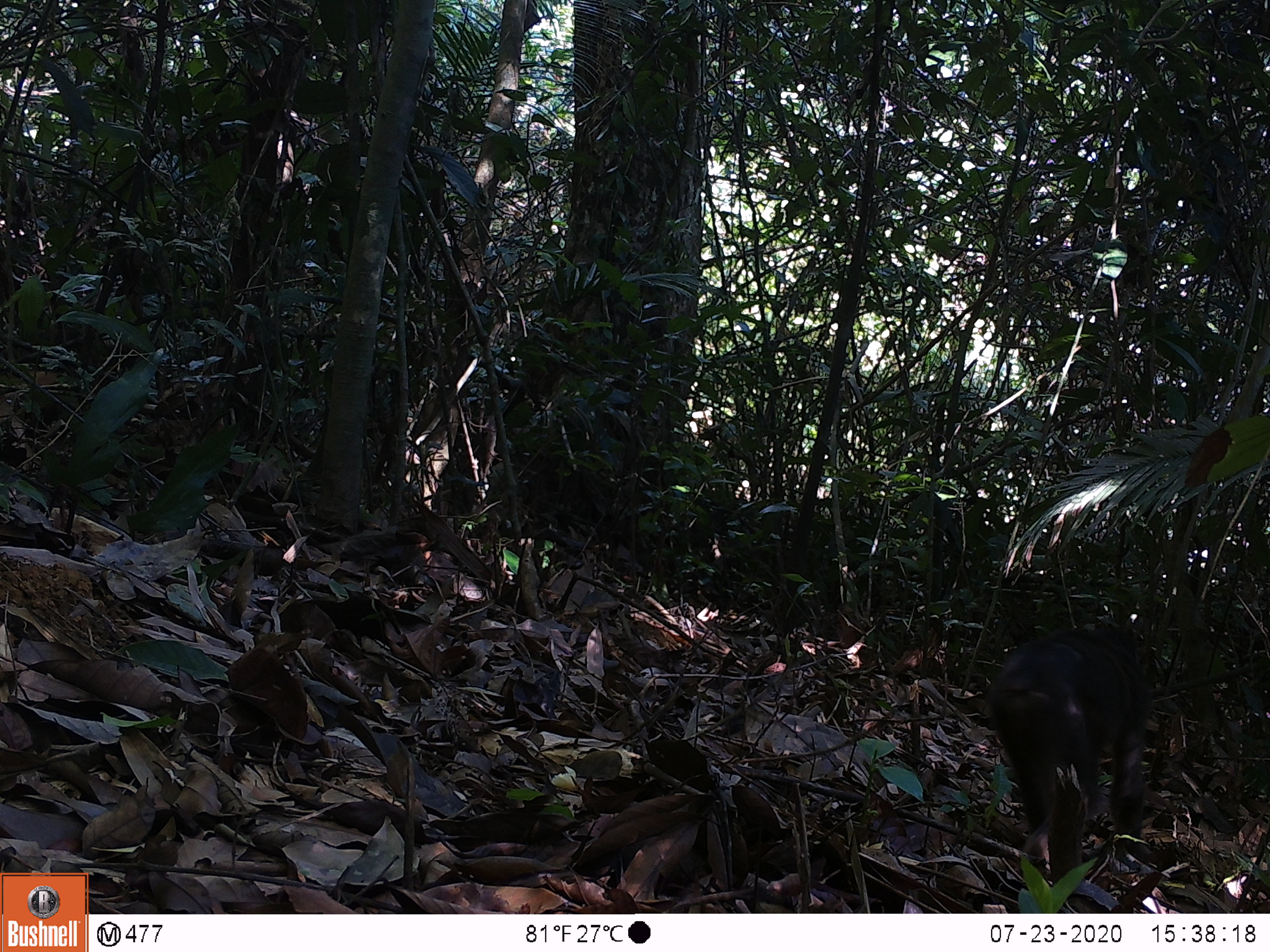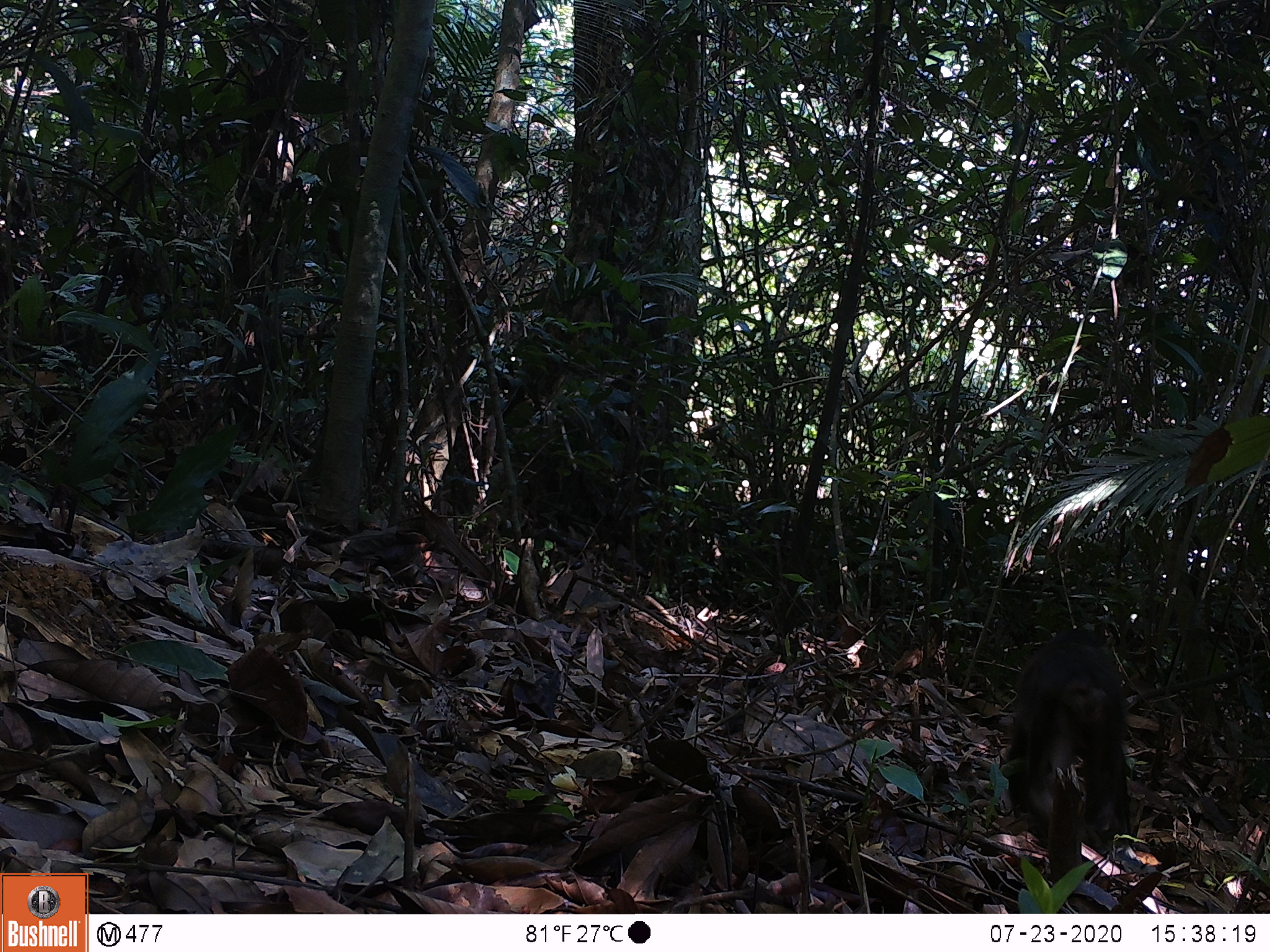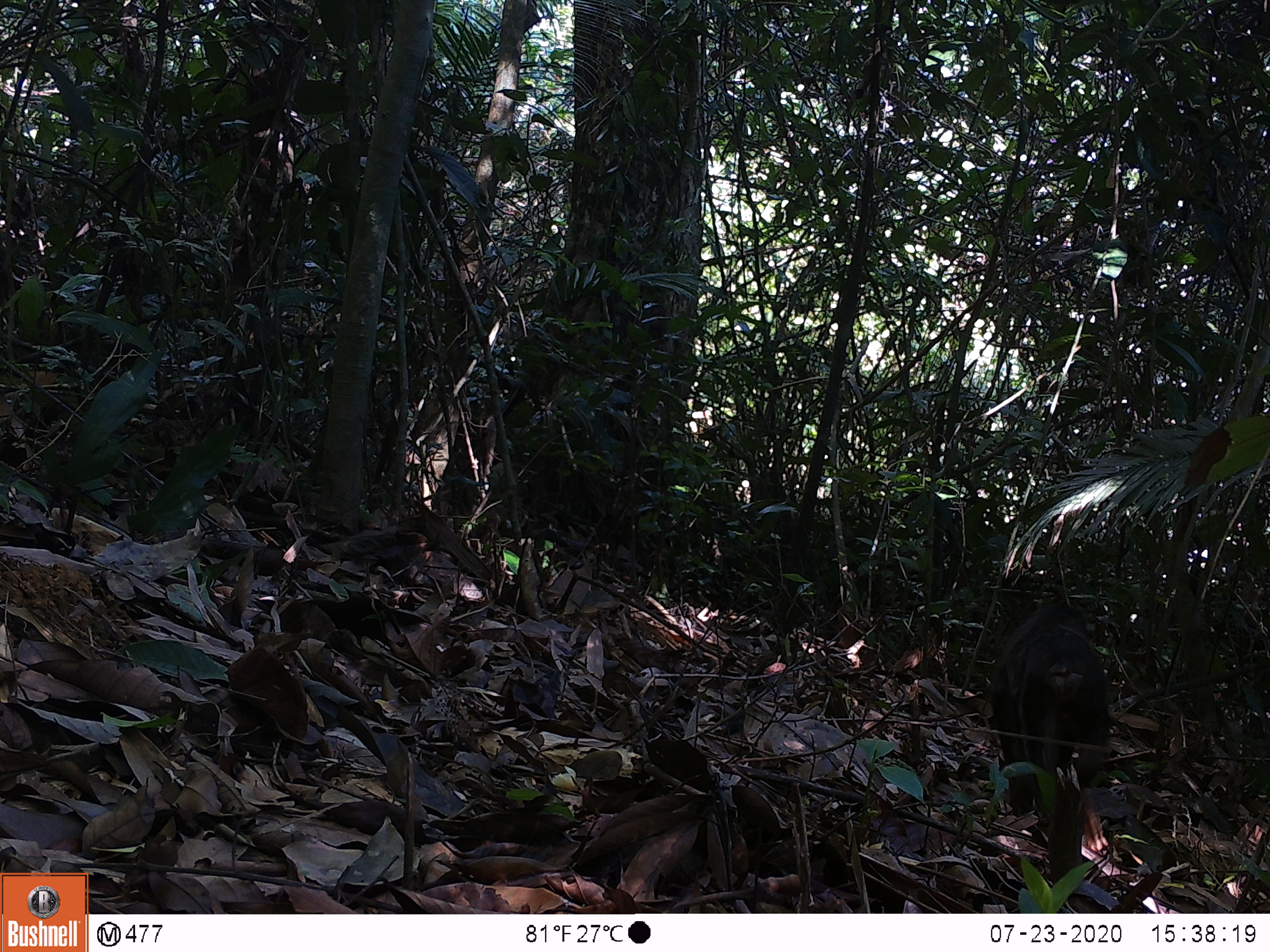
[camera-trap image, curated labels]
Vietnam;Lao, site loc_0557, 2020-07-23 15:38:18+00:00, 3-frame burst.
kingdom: Animalia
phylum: Chordata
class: Mammalia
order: Primates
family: Cercopithecidae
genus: Macaca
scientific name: Macaca arctoides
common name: stump-tailed macaque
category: stump tailed macaque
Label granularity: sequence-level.